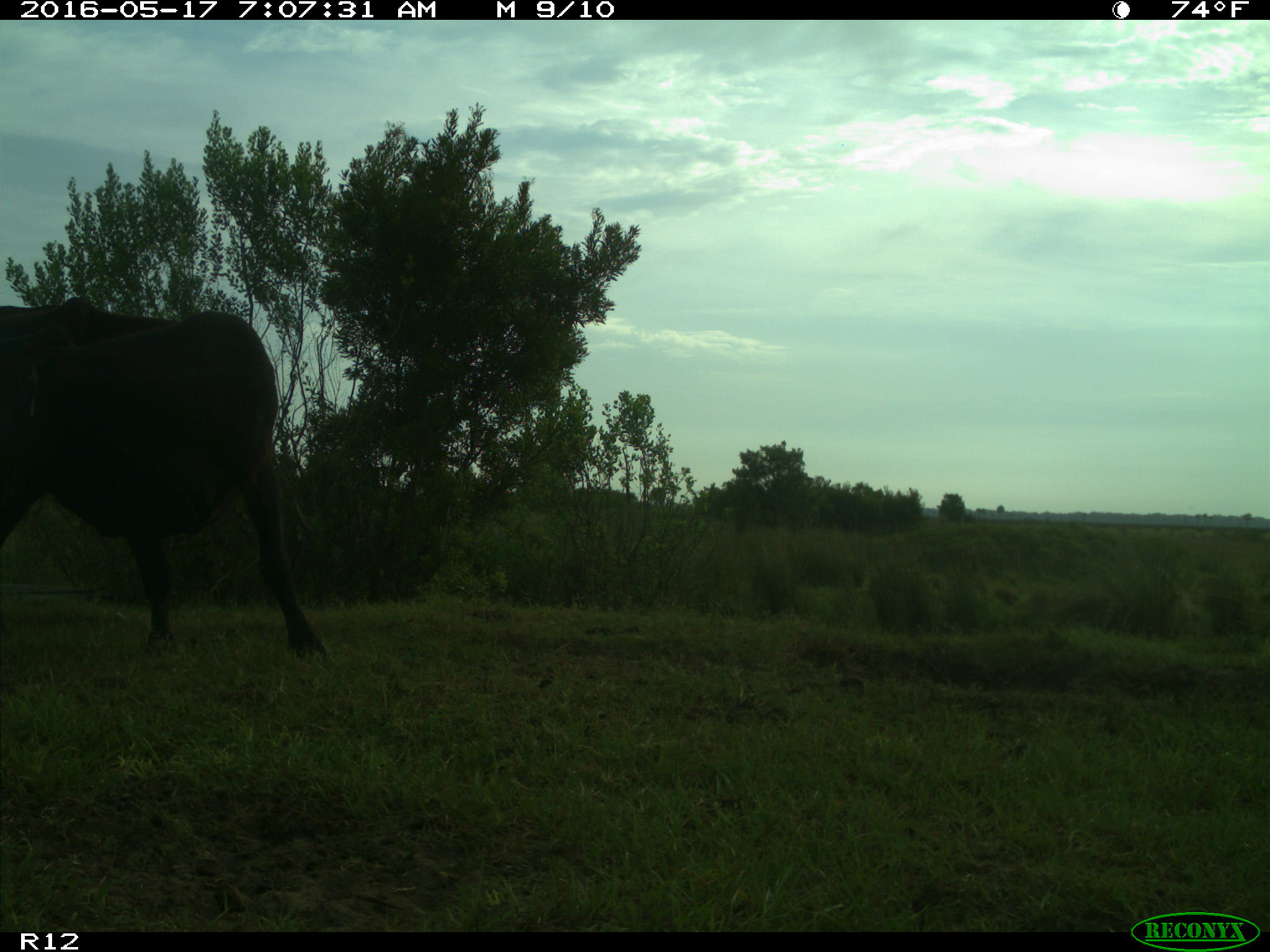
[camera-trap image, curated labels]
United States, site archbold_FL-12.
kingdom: Animalia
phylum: Chordata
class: Mammalia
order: Artiodactyla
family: Bovidae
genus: Bos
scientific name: Bos taurus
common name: domestic cow